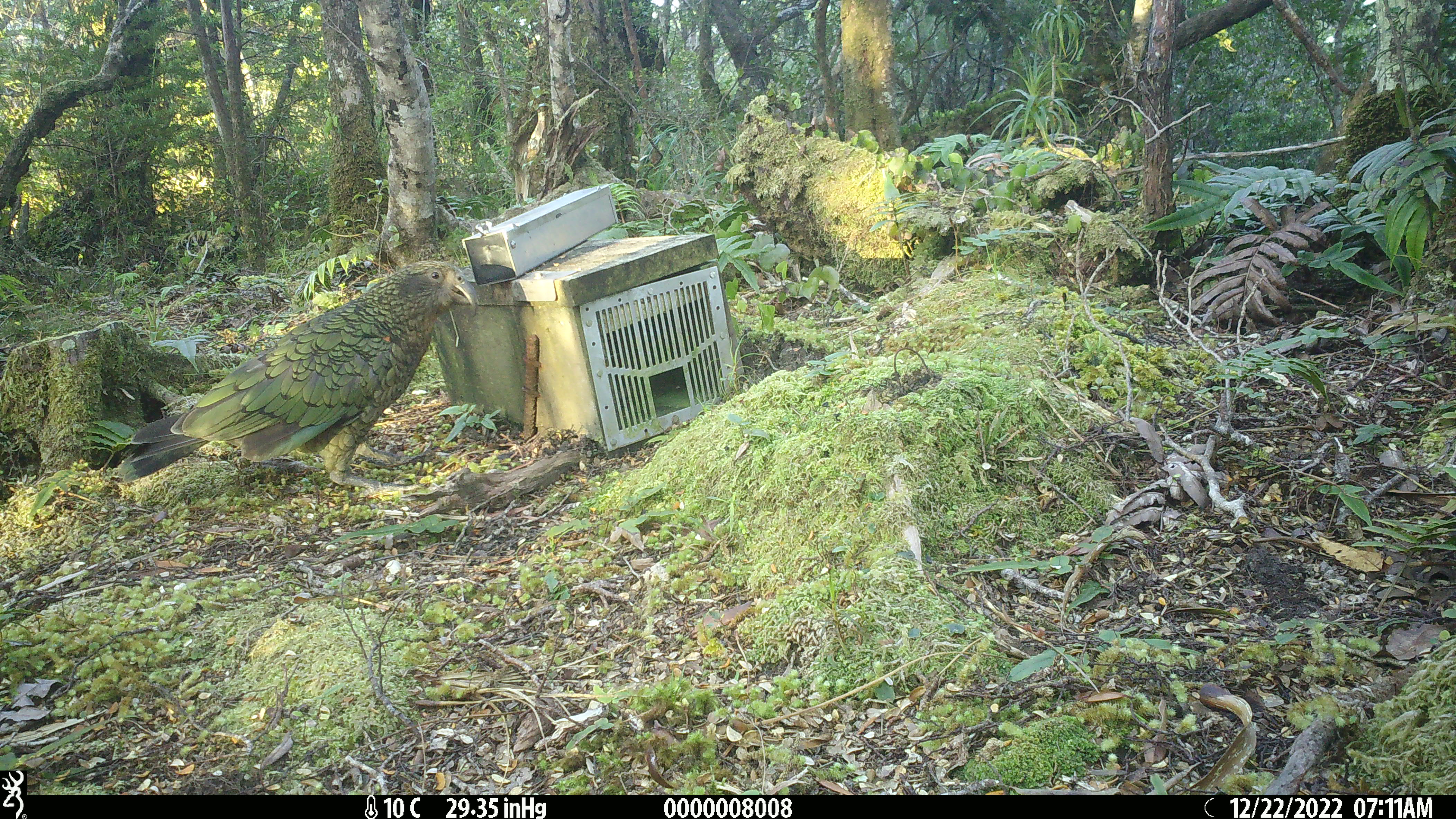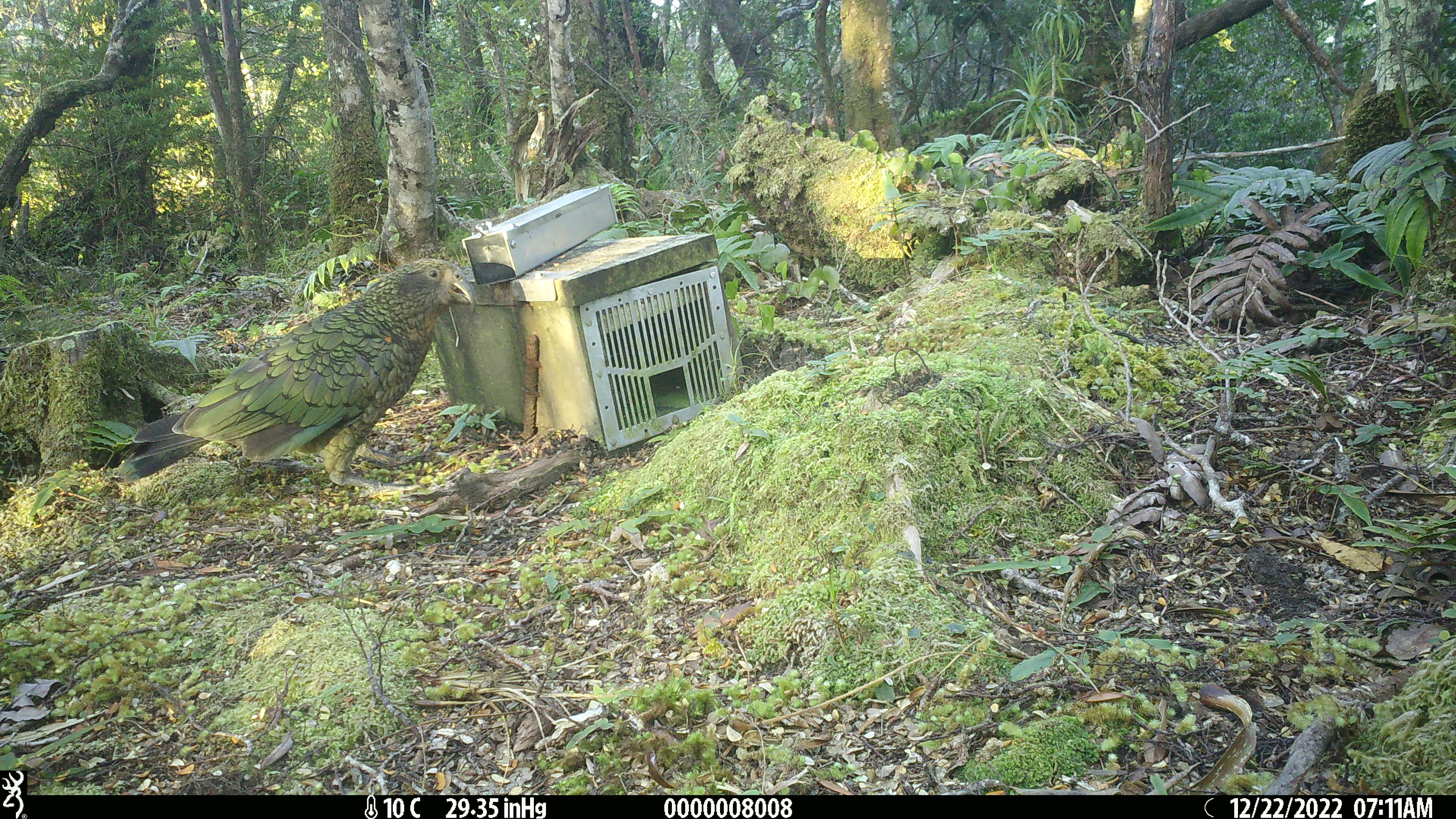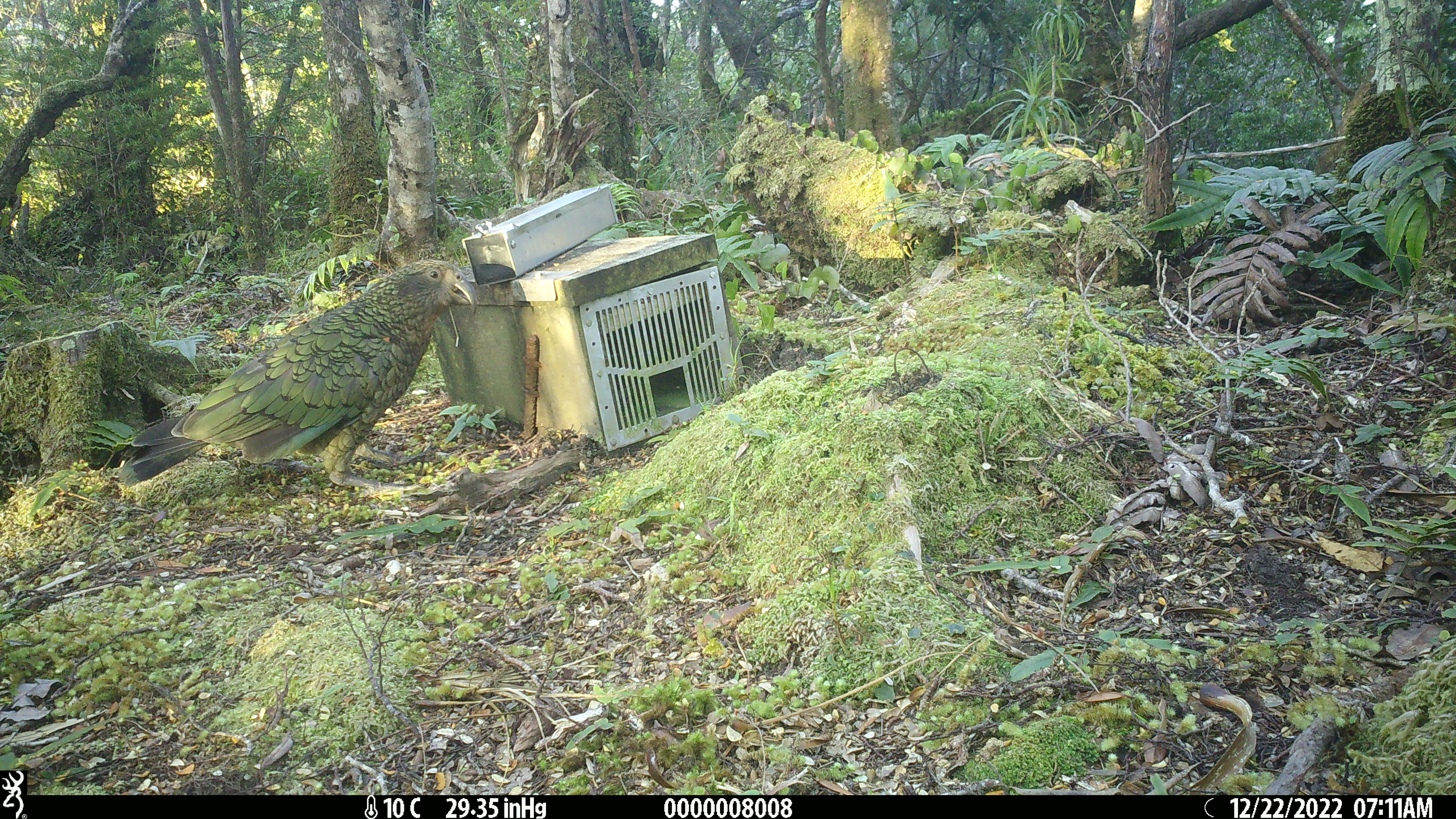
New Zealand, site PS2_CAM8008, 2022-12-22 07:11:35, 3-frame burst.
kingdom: Animalia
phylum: Chordata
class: Aves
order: Psittaciformes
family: Strigopidae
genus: Nestor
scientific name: Nestor notabilis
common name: kea